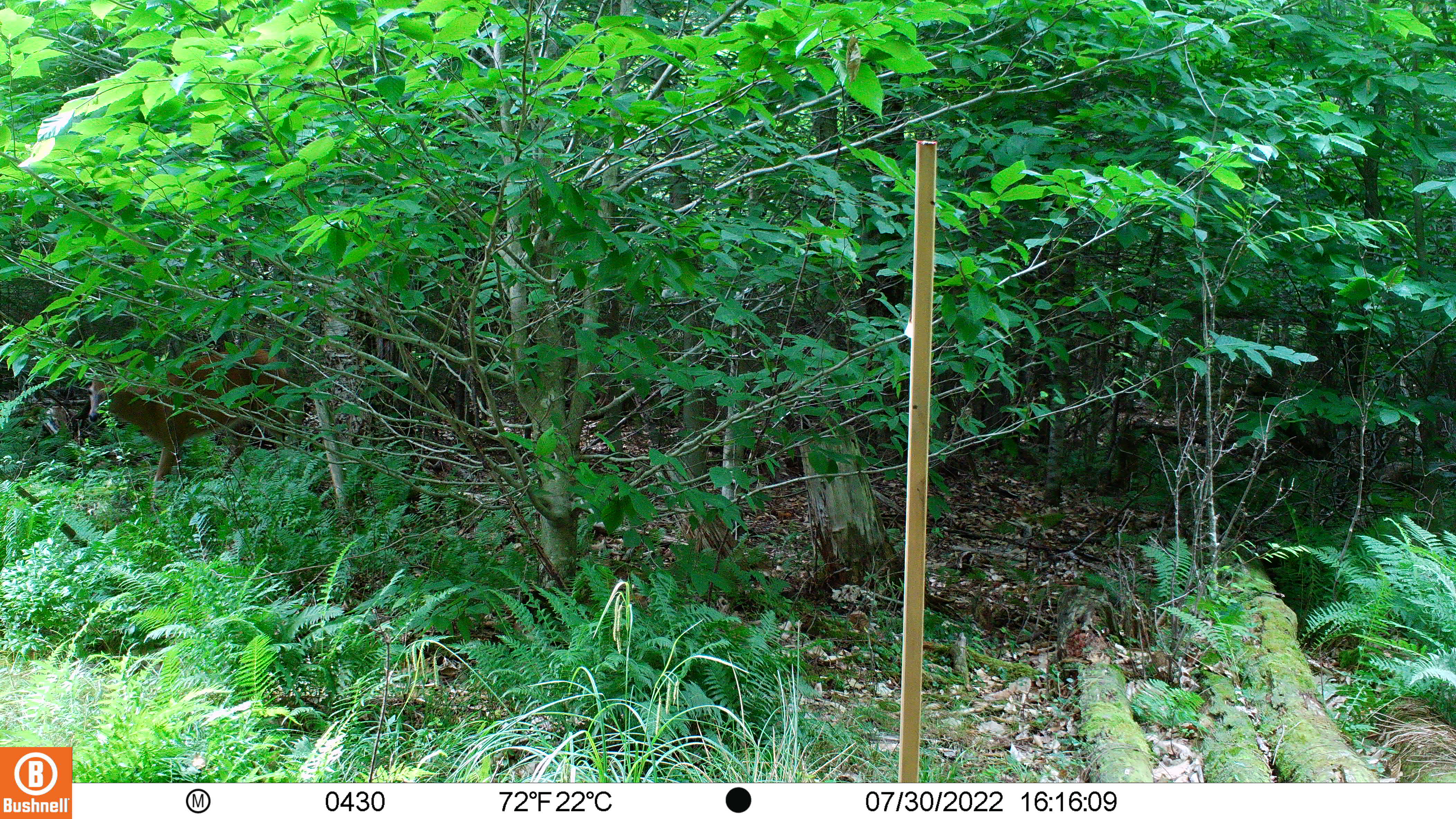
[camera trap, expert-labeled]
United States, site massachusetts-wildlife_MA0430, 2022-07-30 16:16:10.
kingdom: Animalia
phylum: Chordata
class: Mammalia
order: Artiodactyla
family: Cervidae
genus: Odocoileus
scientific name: Odocoileus virginianus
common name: white-tailed deer